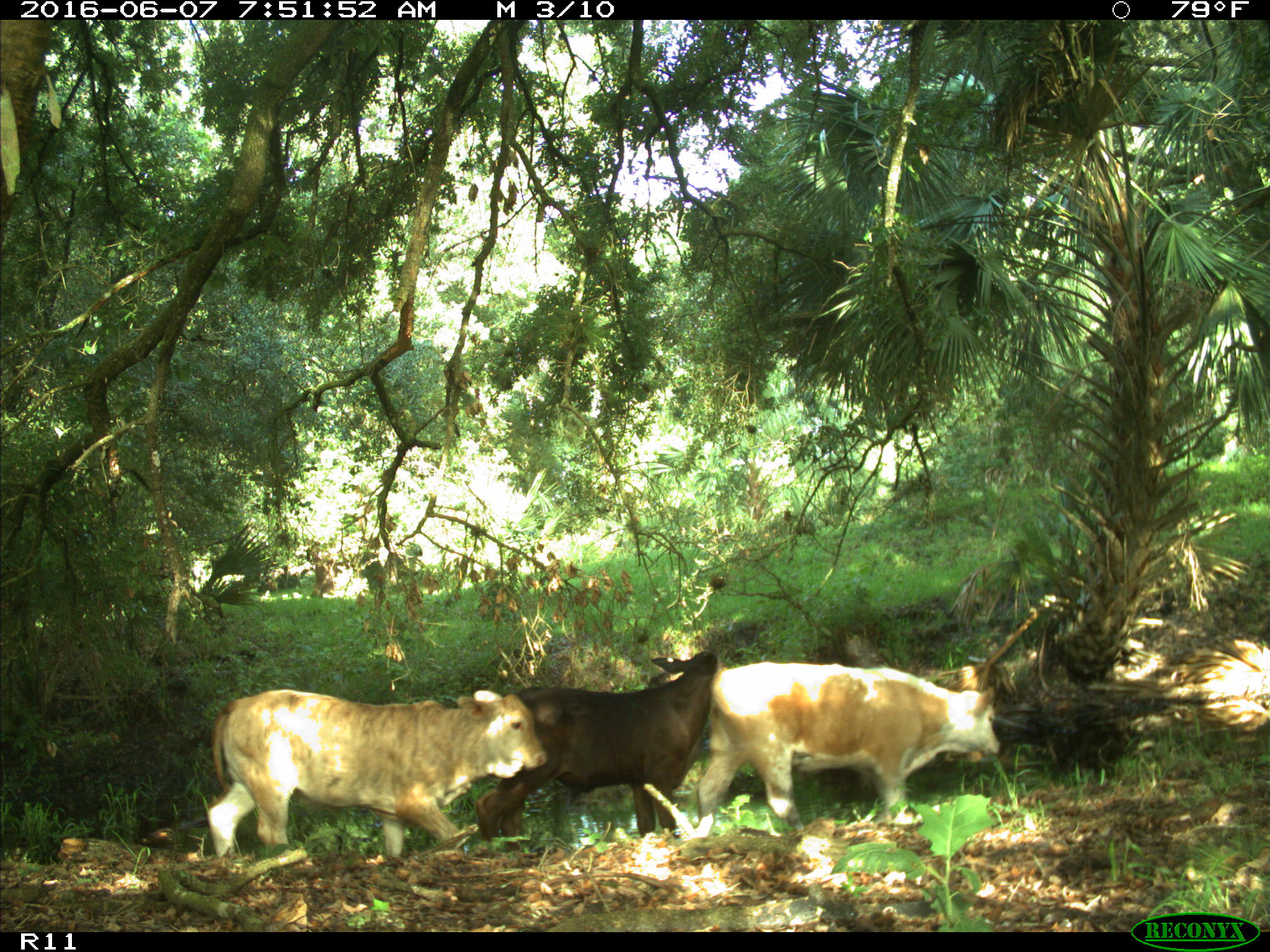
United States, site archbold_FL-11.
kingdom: Animalia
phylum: Chordata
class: Mammalia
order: Artiodactyla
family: Bovidae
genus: Bos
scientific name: Bos taurus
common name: domestic cow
Bos taurus (domestic cow).